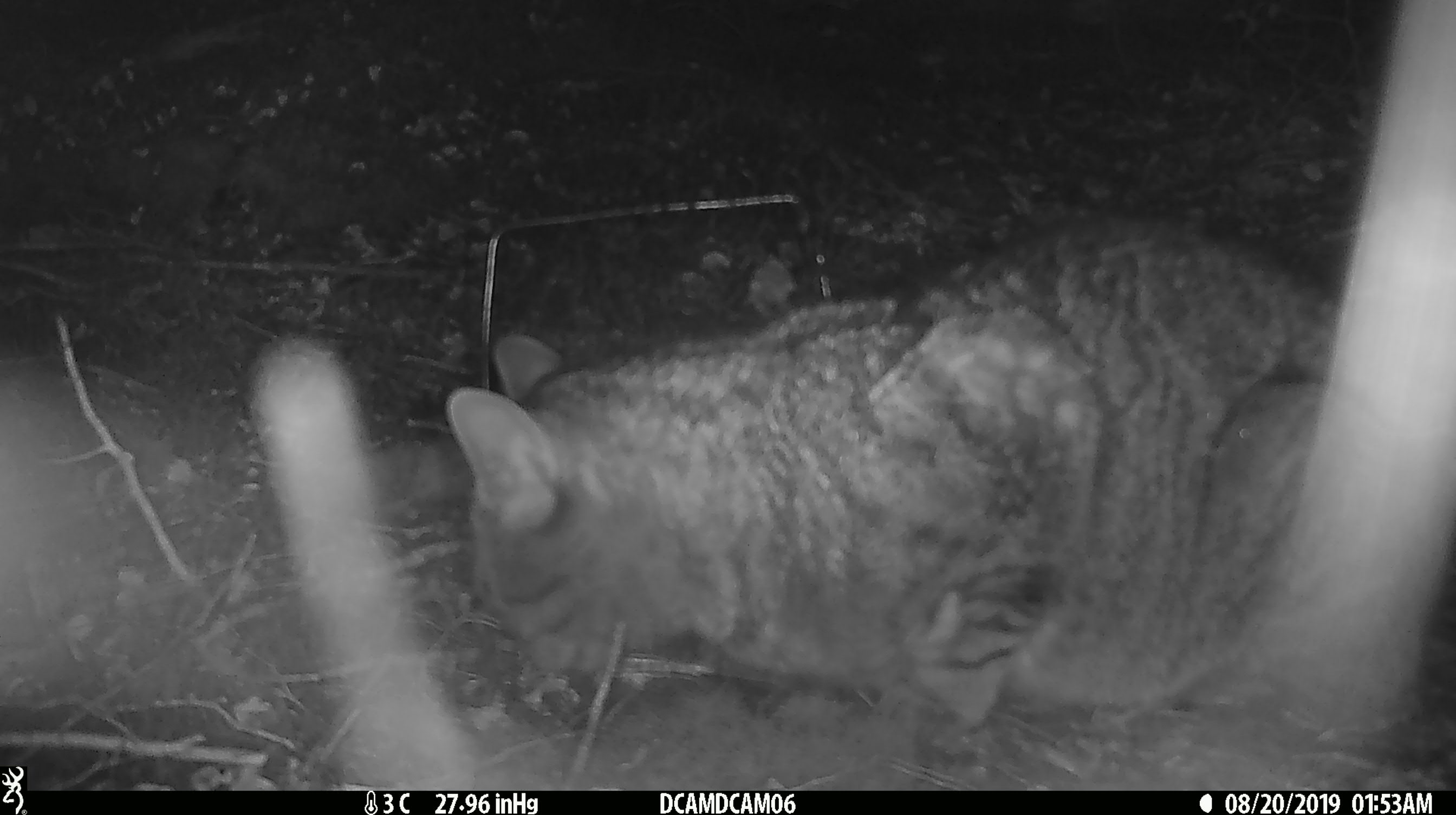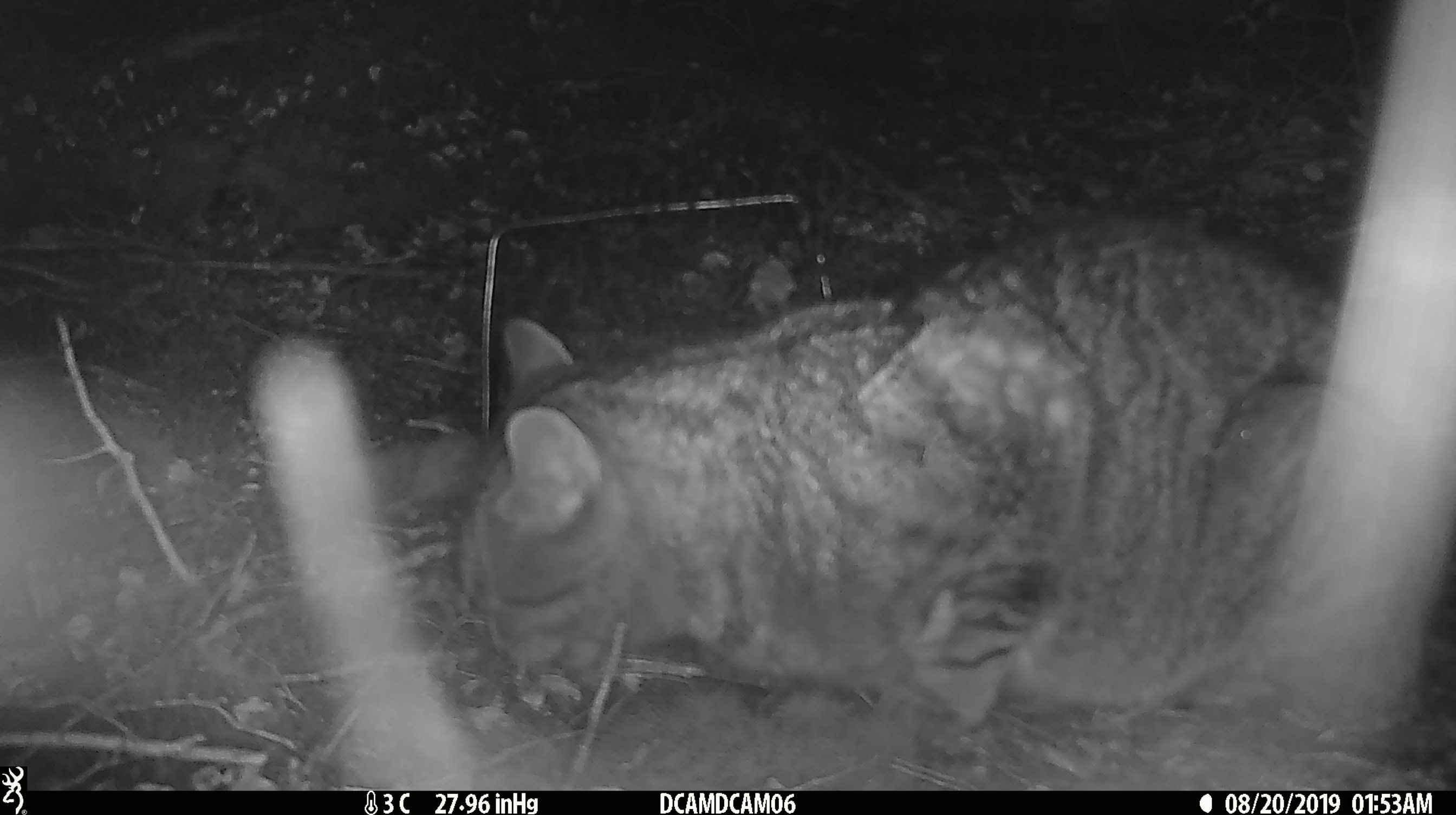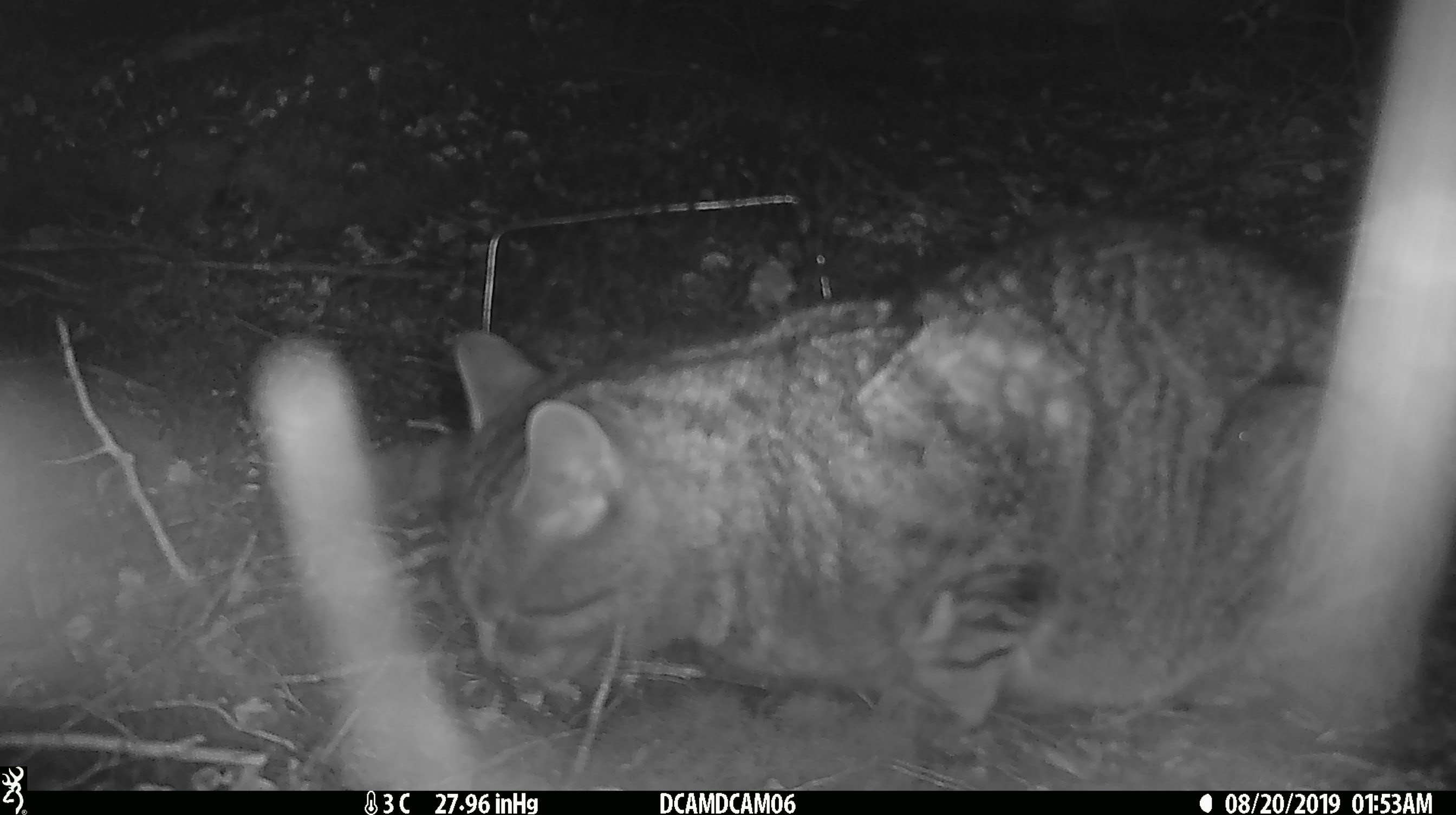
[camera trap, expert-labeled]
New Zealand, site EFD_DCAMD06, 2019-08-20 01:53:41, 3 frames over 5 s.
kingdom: Animalia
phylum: Chordata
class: Mammalia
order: Carnivora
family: Felidae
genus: Felis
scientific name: Felis catus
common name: domestic cat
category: cat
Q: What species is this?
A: Cat (domestic cat) (Felis catus).